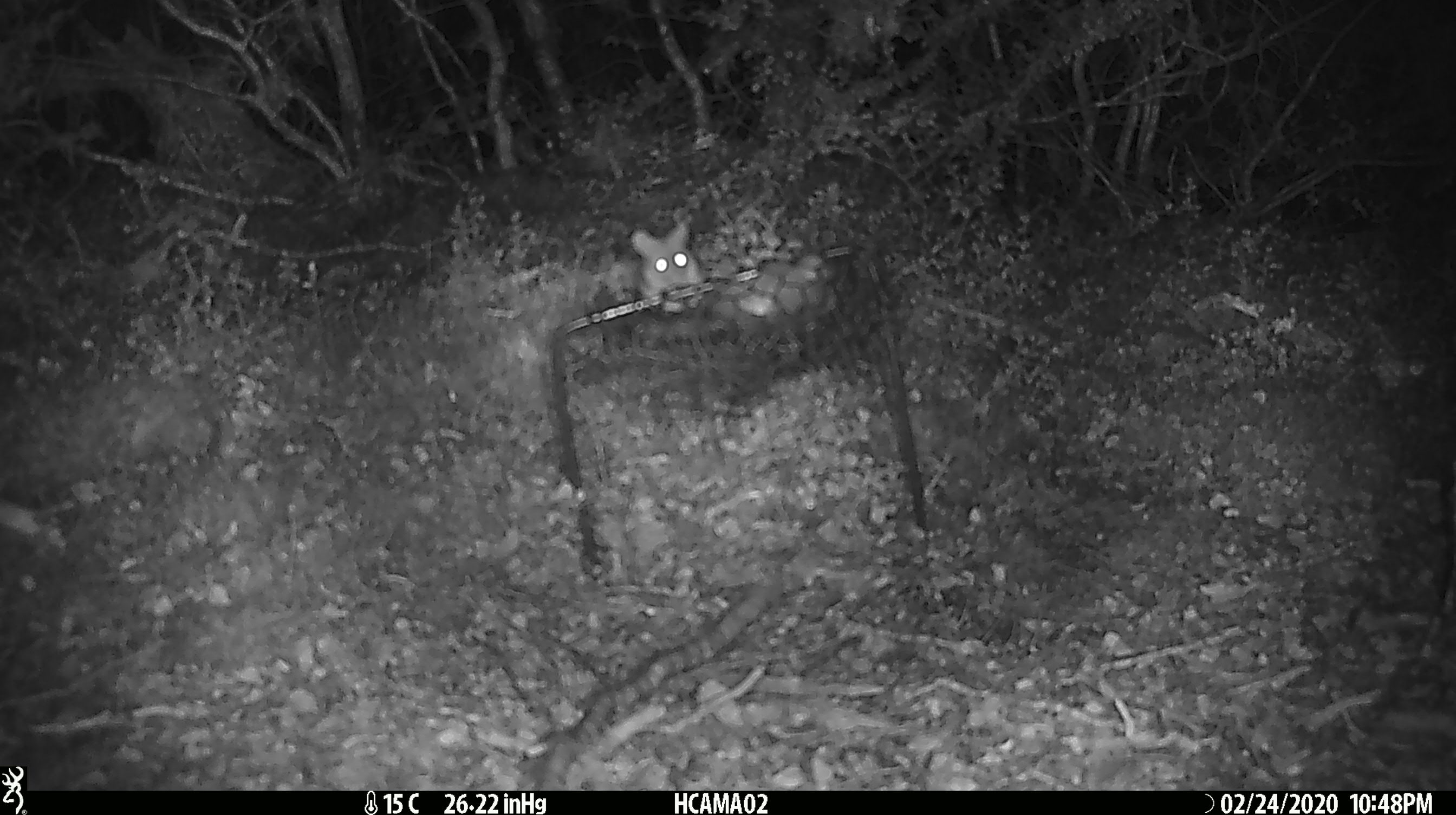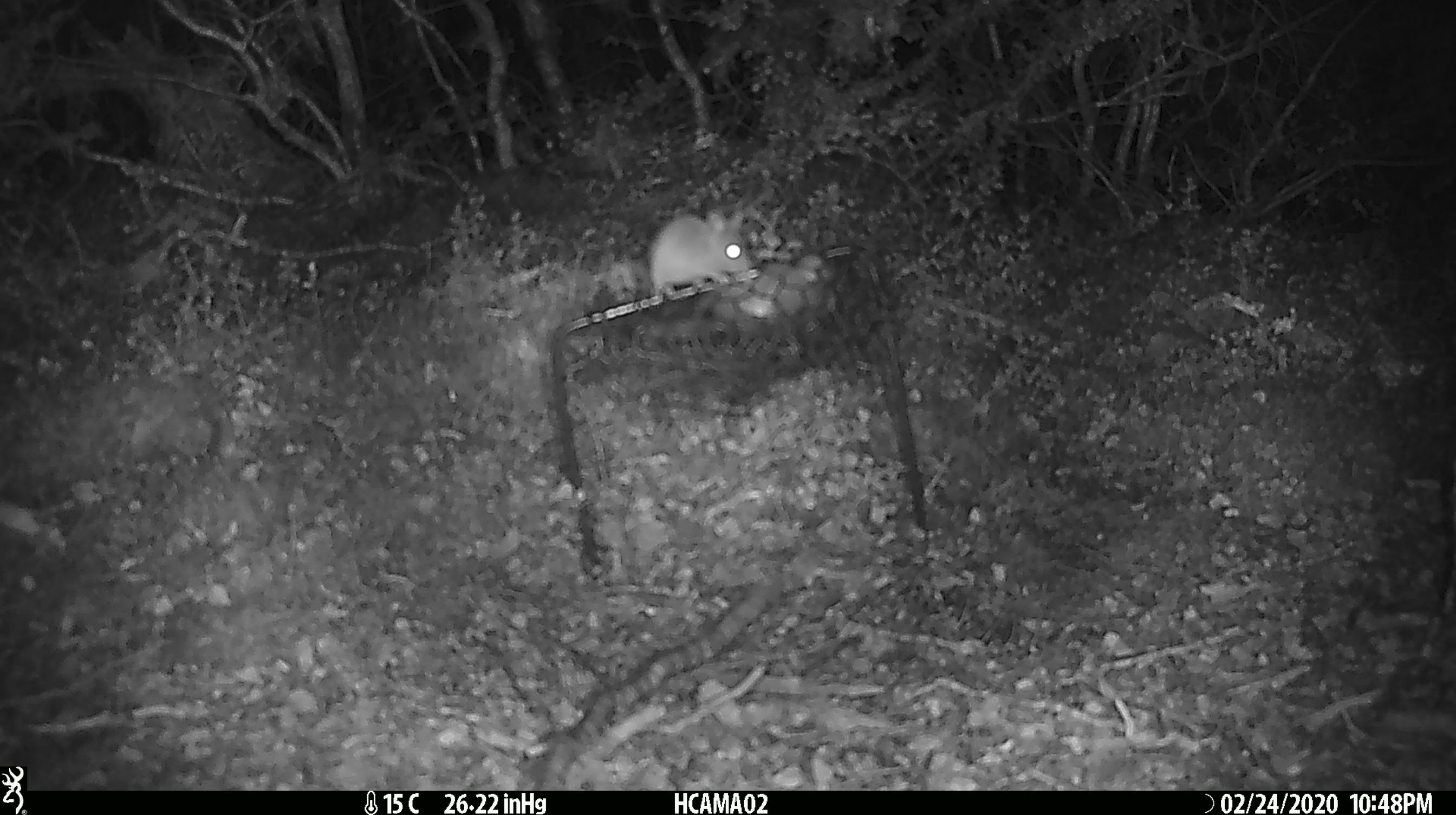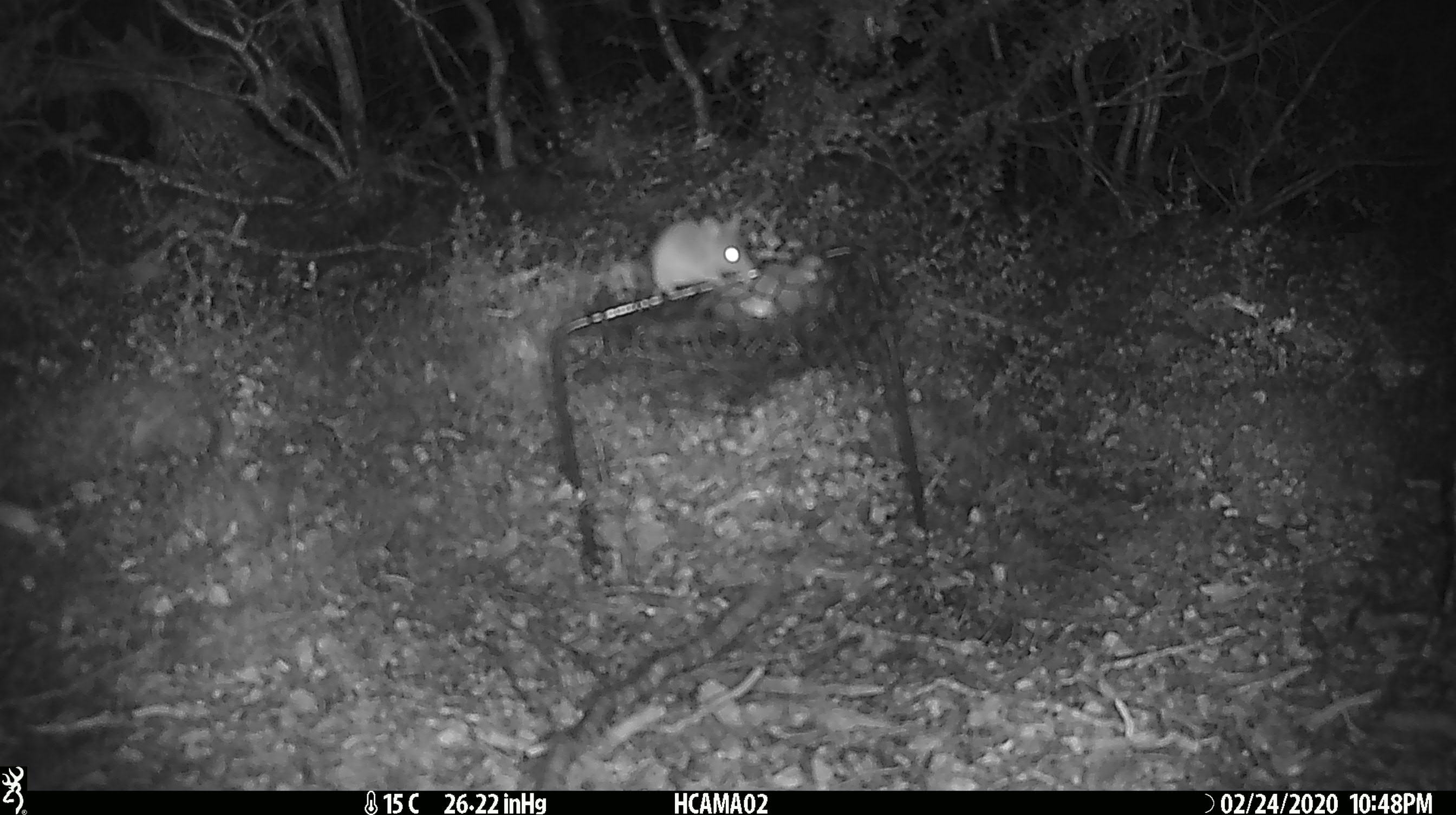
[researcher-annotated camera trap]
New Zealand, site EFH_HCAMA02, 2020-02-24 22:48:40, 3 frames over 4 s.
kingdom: Animalia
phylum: Chordata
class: Mammalia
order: Rodentia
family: Muridae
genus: Mus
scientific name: Mus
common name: mouse